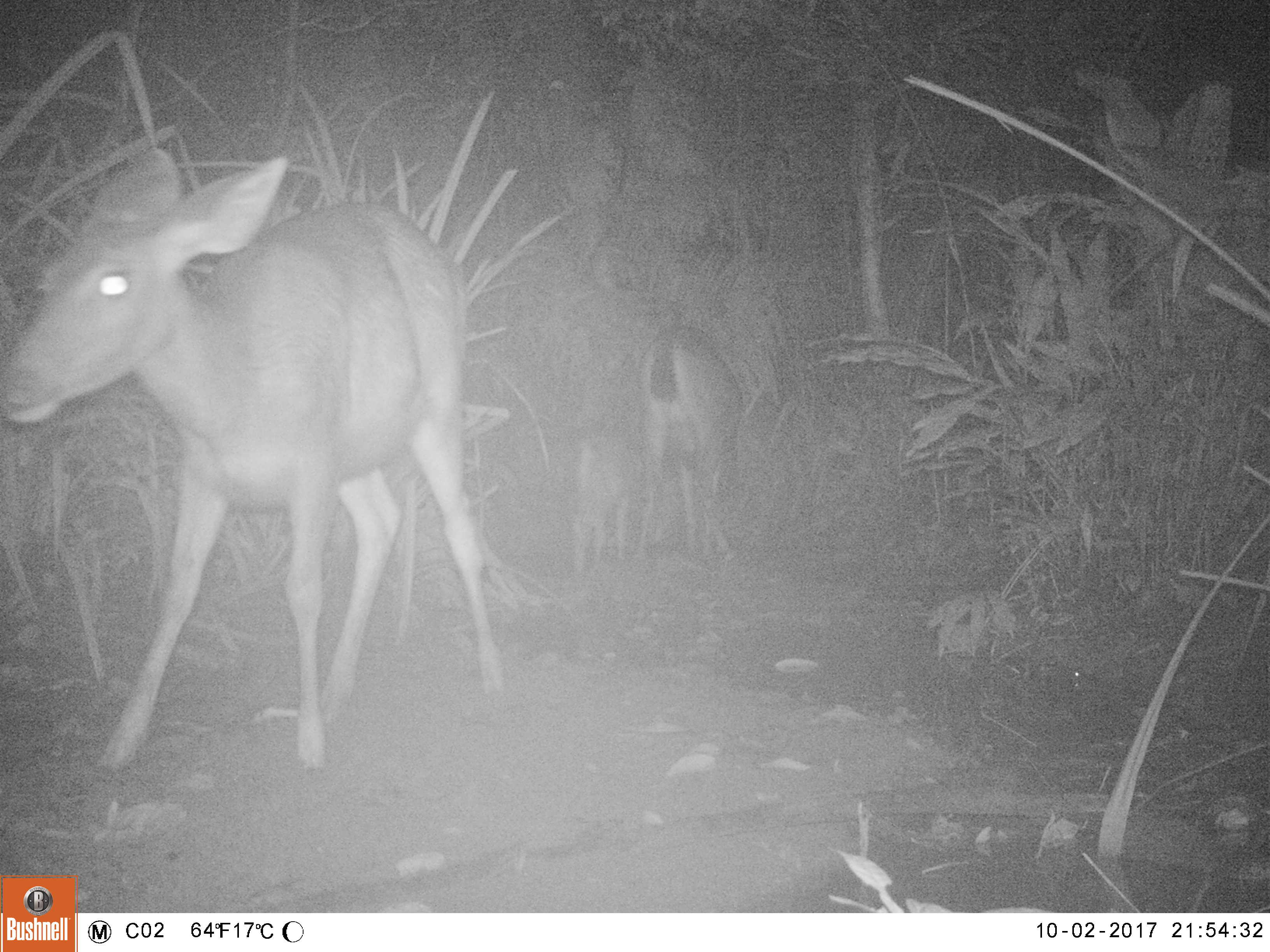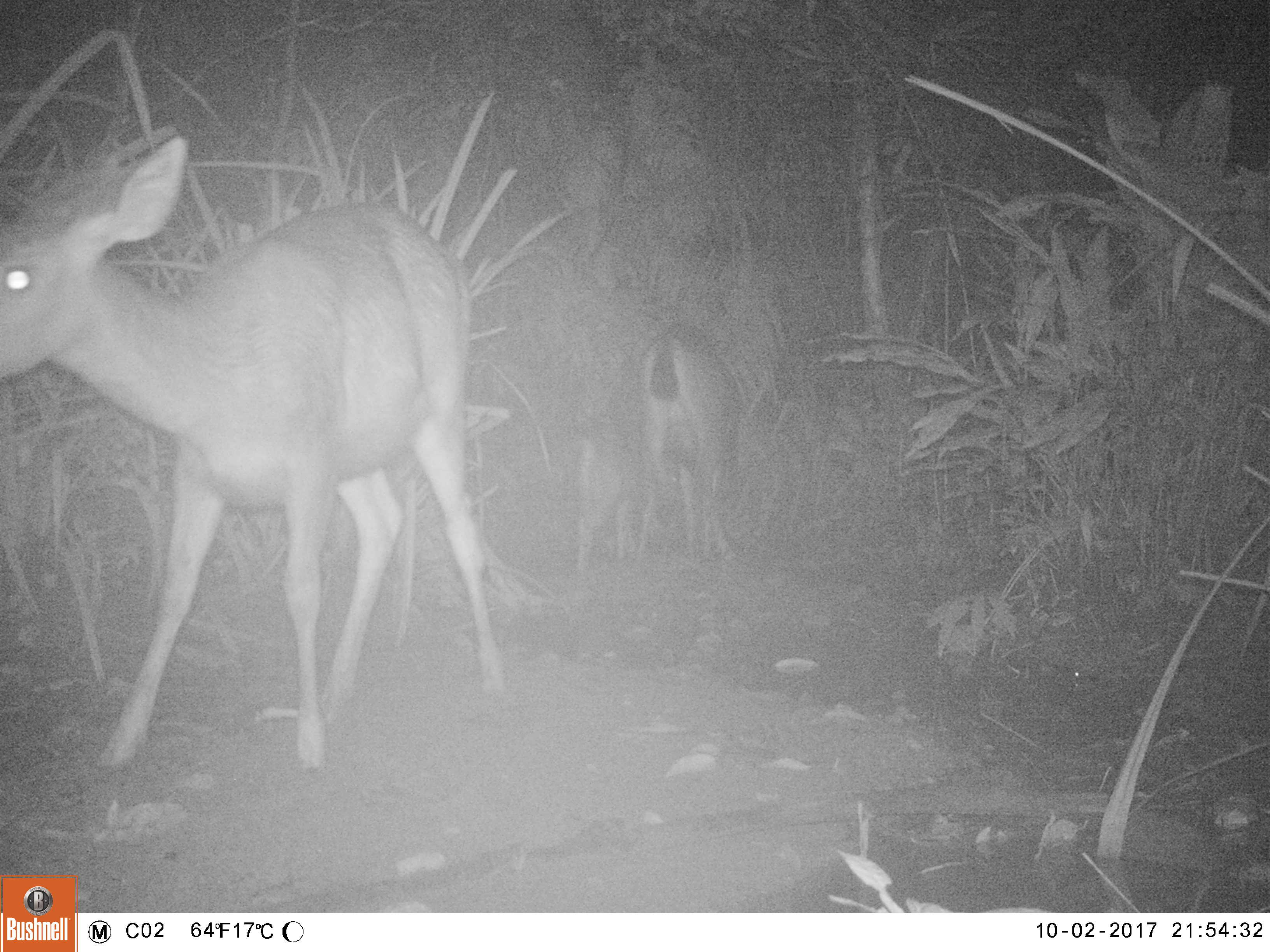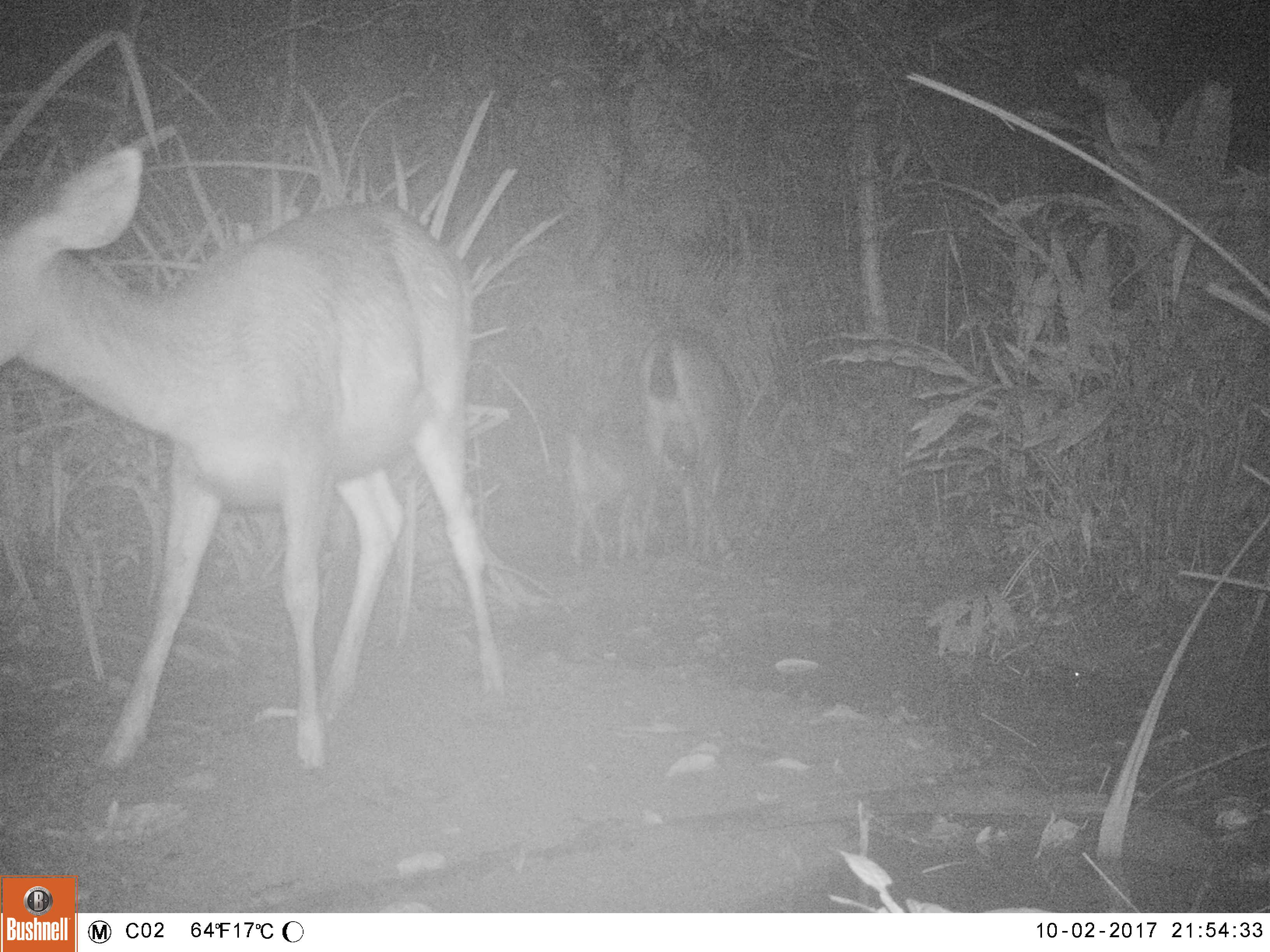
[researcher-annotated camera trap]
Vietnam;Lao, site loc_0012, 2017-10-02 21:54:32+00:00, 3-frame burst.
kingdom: Animalia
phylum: Chordata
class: Mammalia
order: Artiodactyla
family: Cervidae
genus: Rusa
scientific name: Rusa unicolor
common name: sambar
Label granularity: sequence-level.